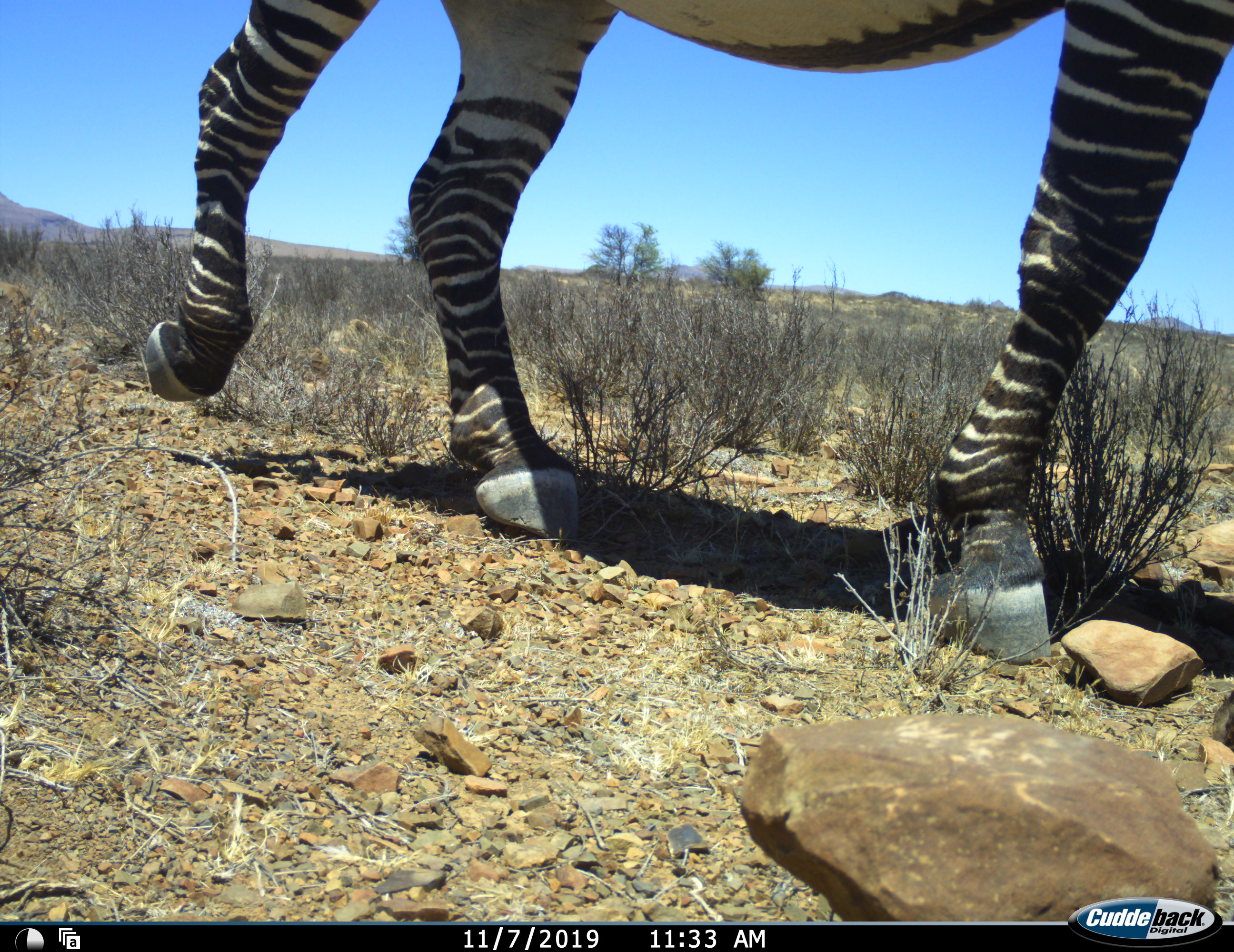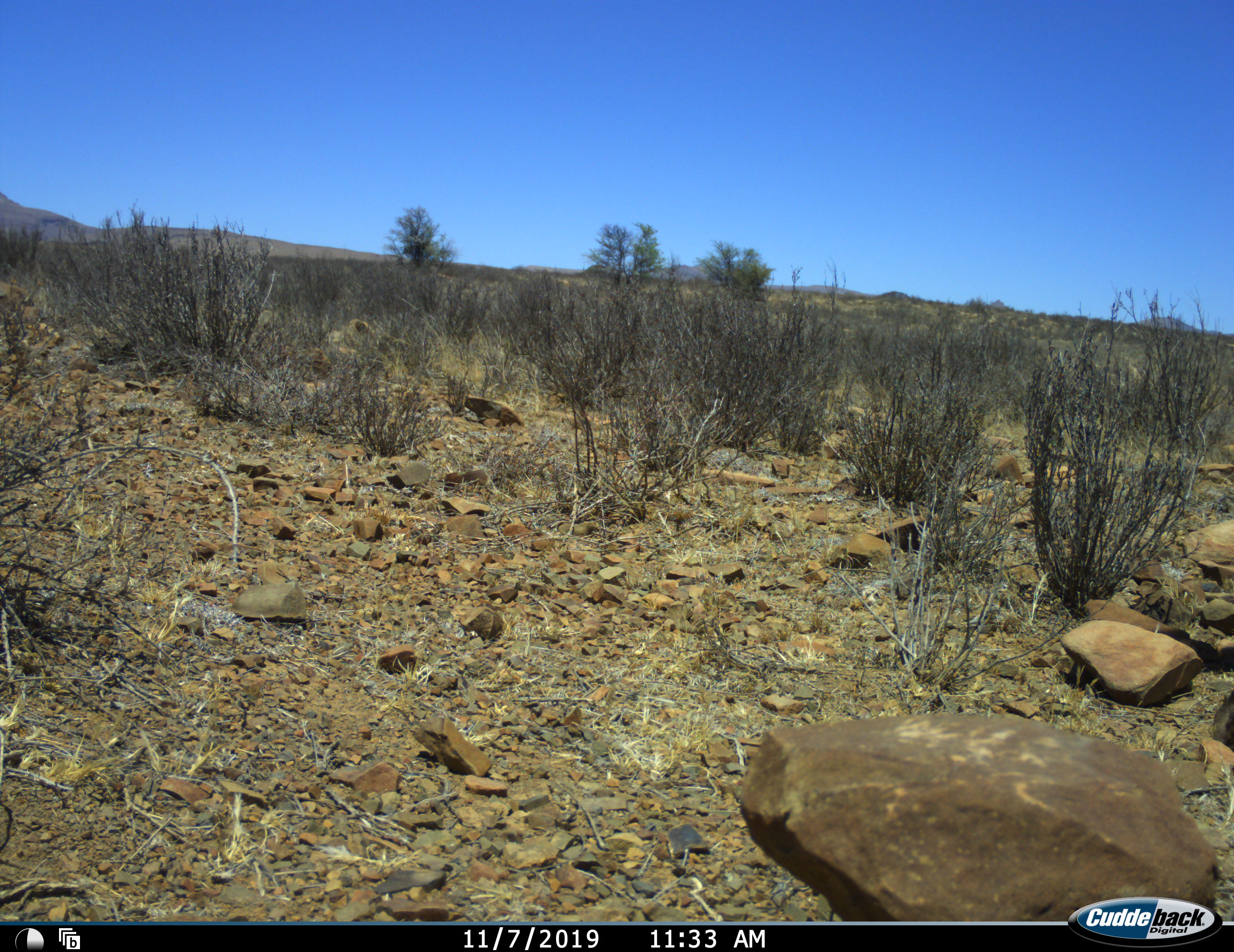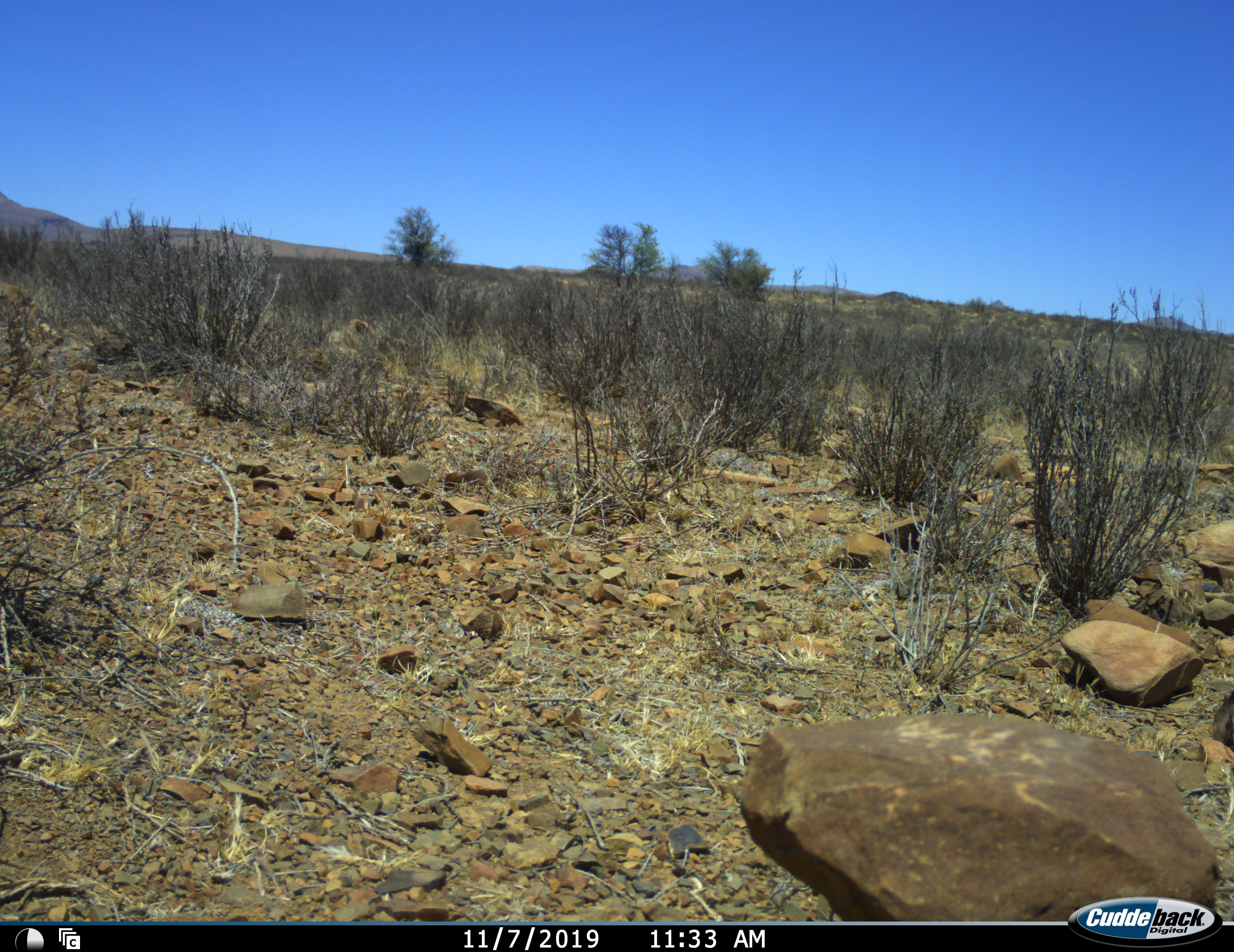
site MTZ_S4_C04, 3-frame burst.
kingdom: Animalia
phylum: Chordata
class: Mammalia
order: Perissodactyla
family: Equidae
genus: Equus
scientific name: Equus zebra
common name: mountain zebra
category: zebramountain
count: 1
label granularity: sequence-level